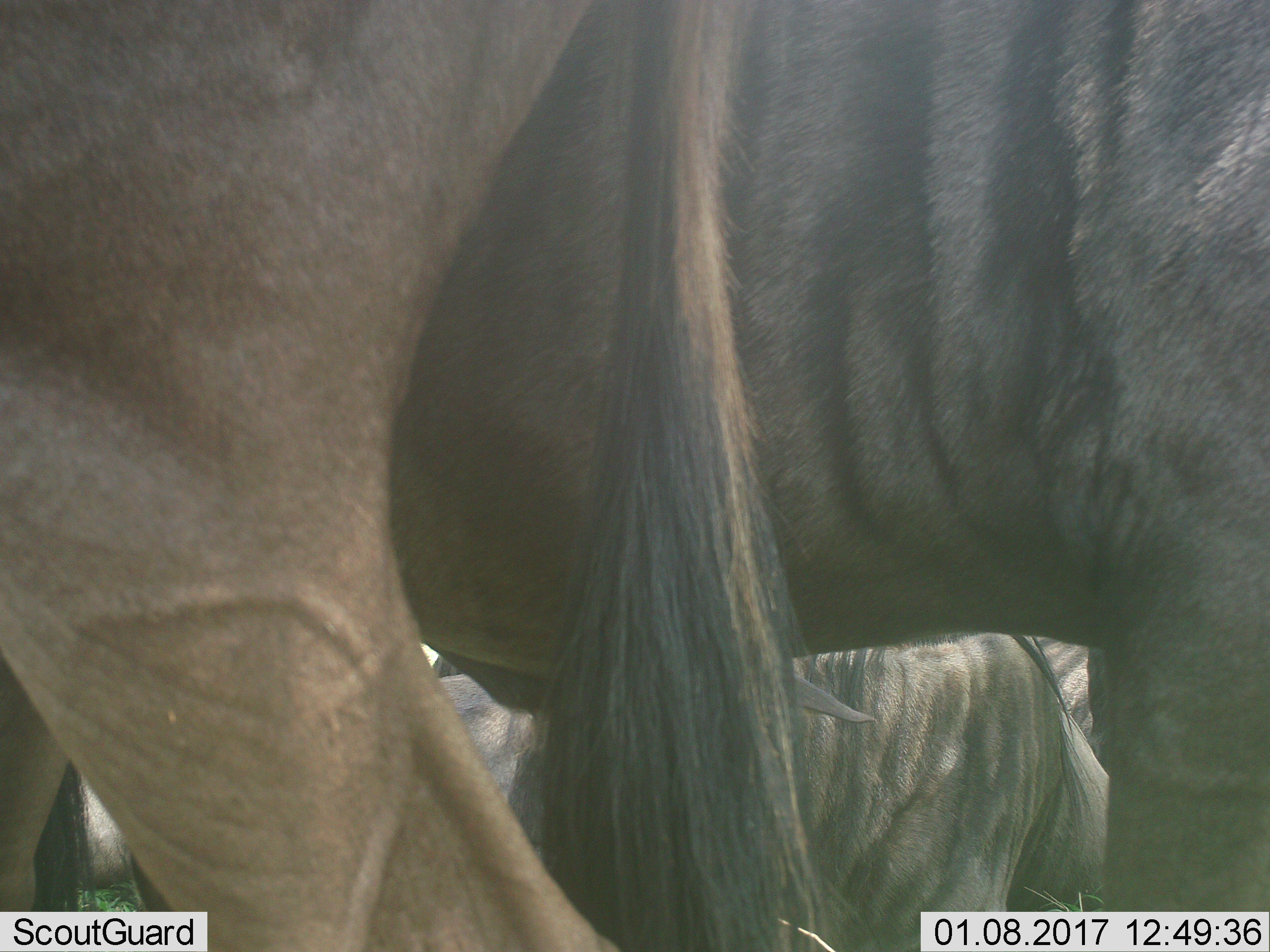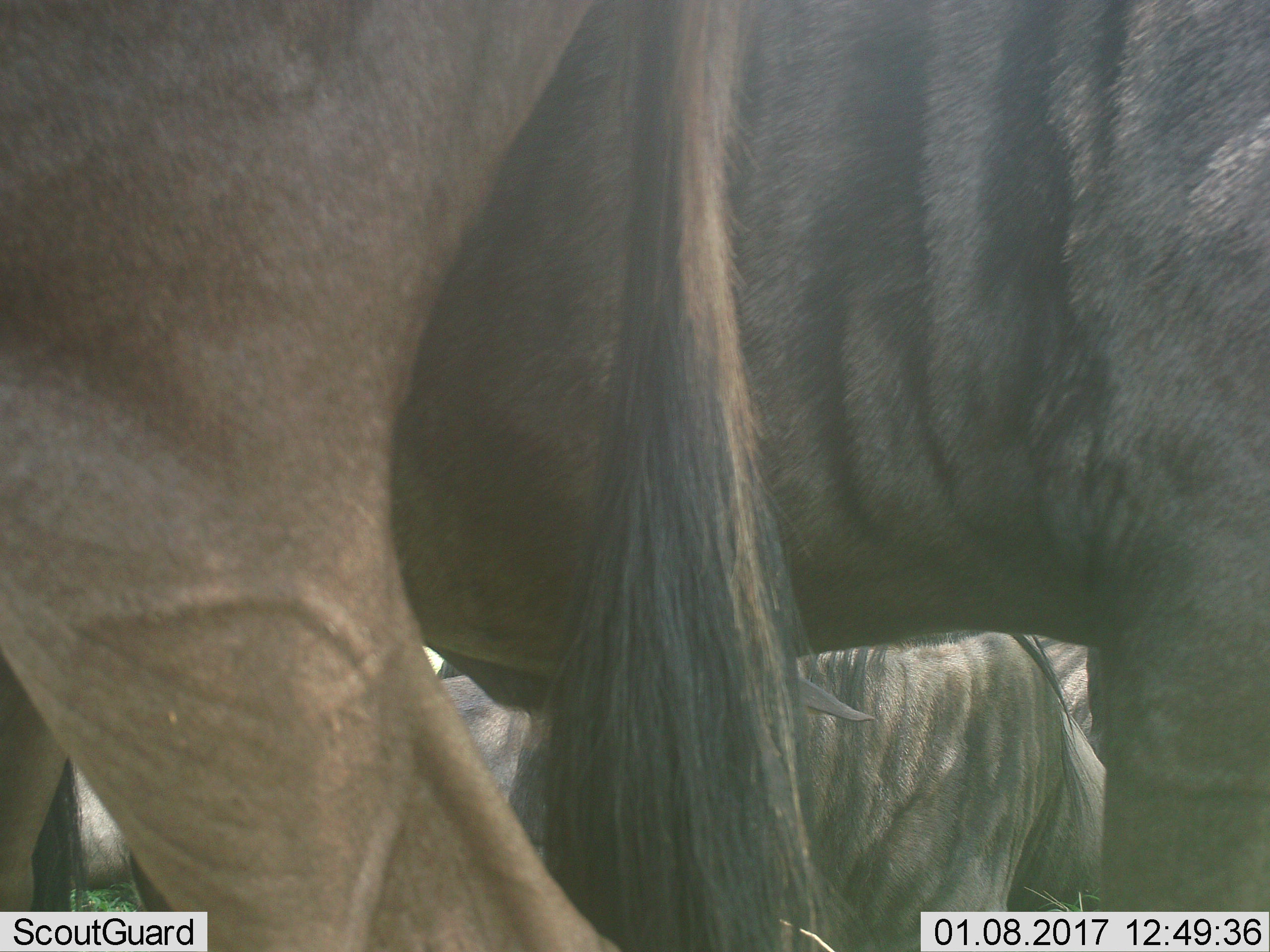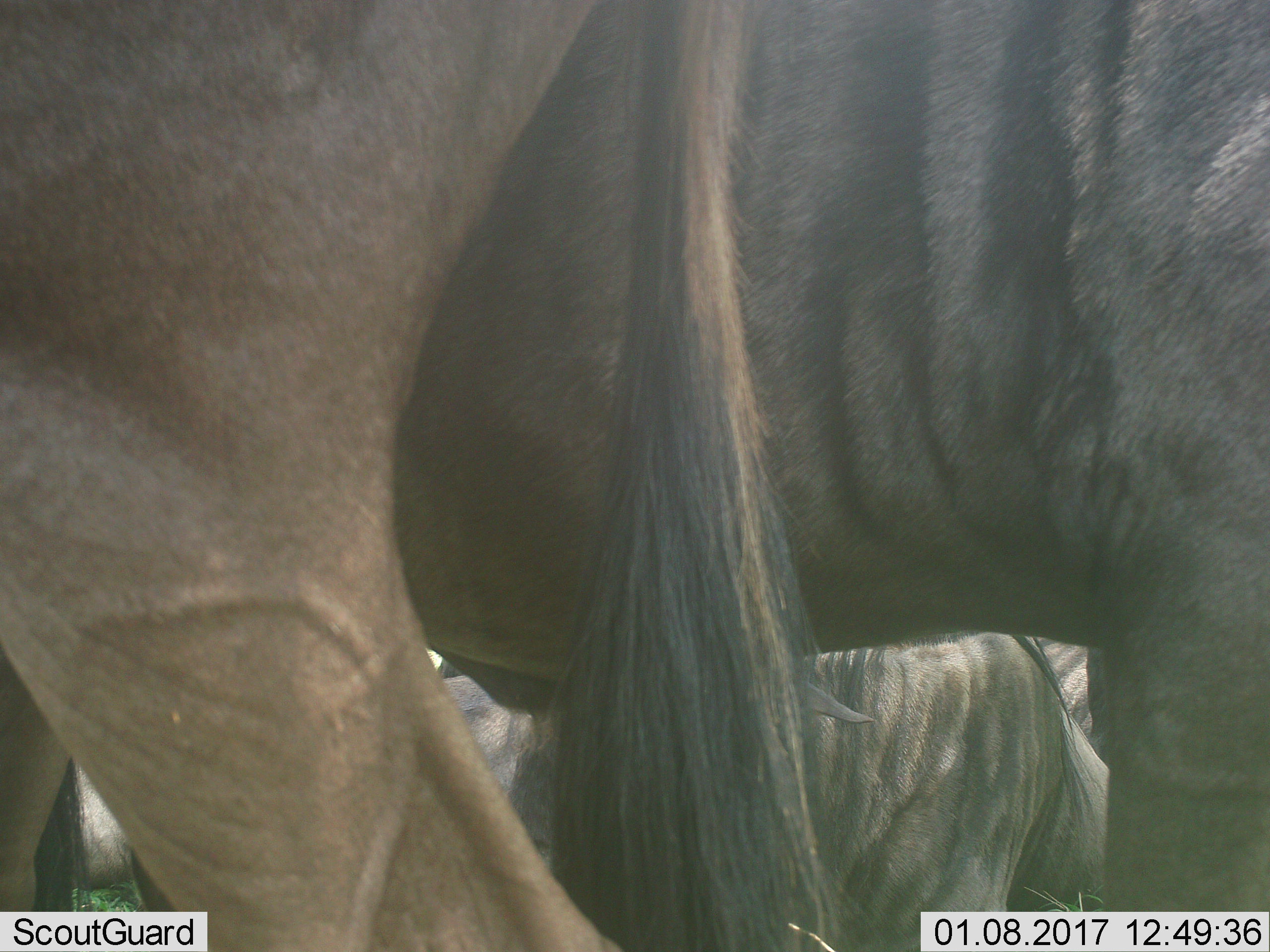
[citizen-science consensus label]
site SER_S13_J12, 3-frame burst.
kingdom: Animalia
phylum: Chordata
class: Mammalia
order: Artiodactyla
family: Bovidae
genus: Connochaetes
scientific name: Connochaetes taurinus taurinus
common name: blue wildebeest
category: wildebeestblue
Wildebeestblue (blue wildebeest) (Connochaetes taurinus taurinus), count 3. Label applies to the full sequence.